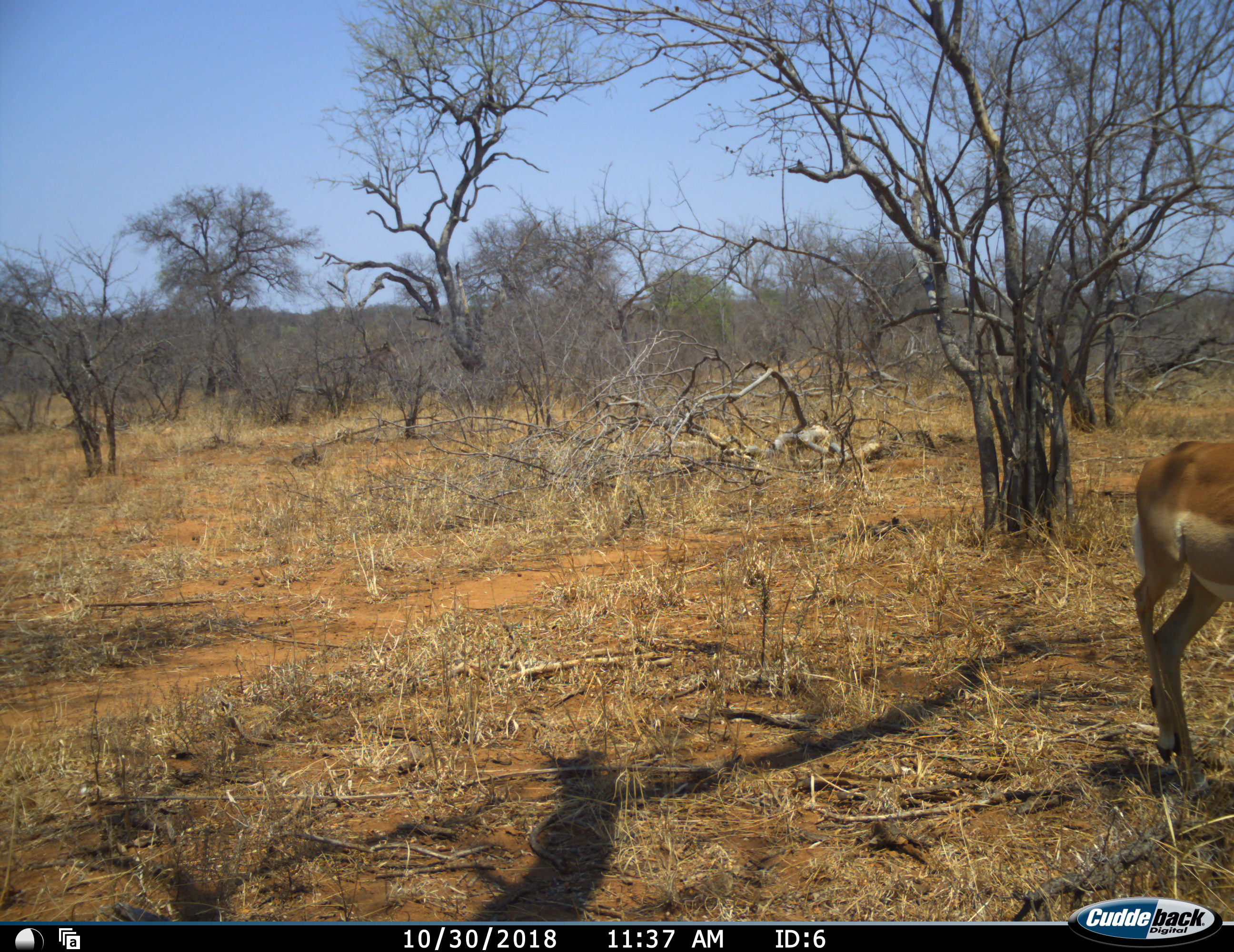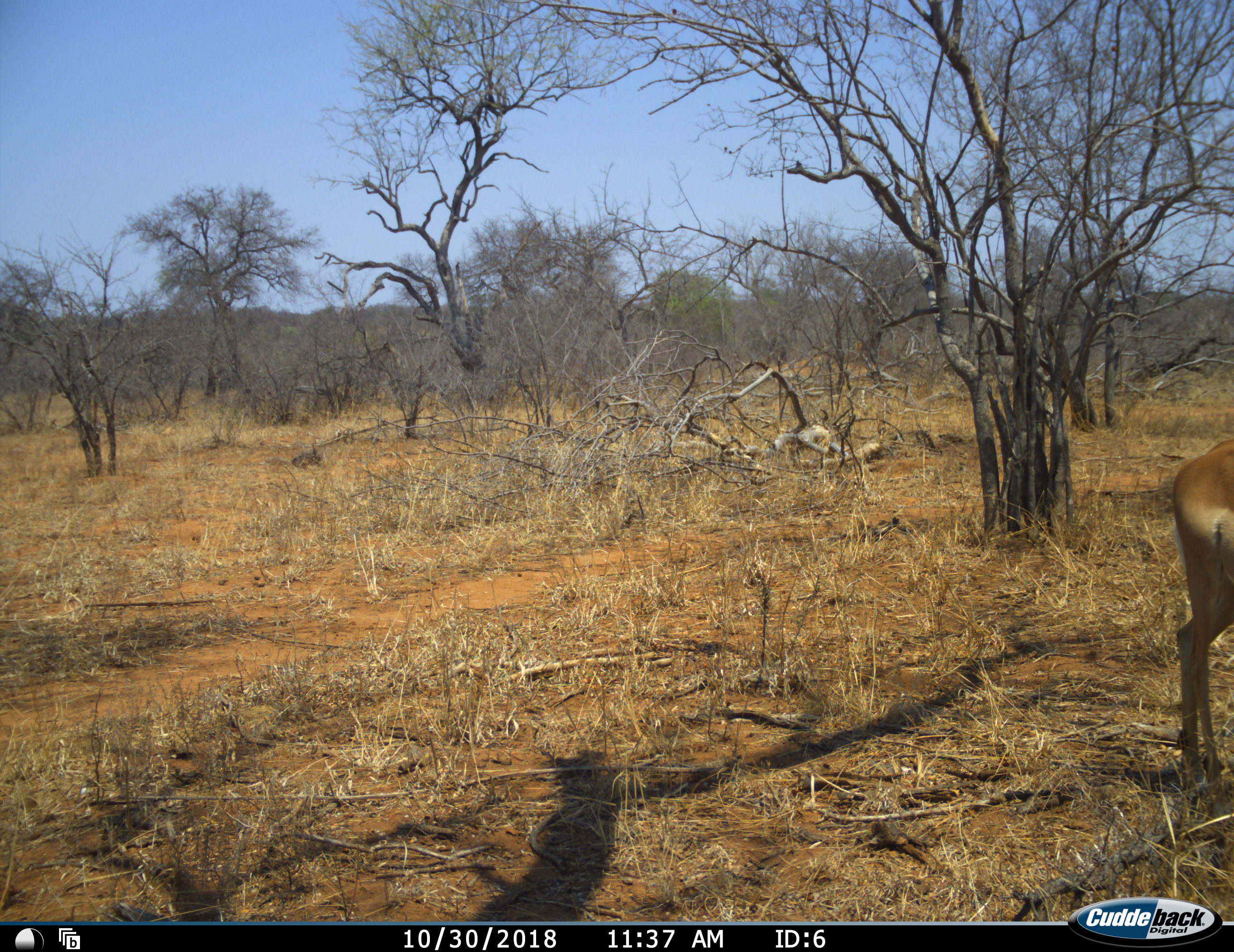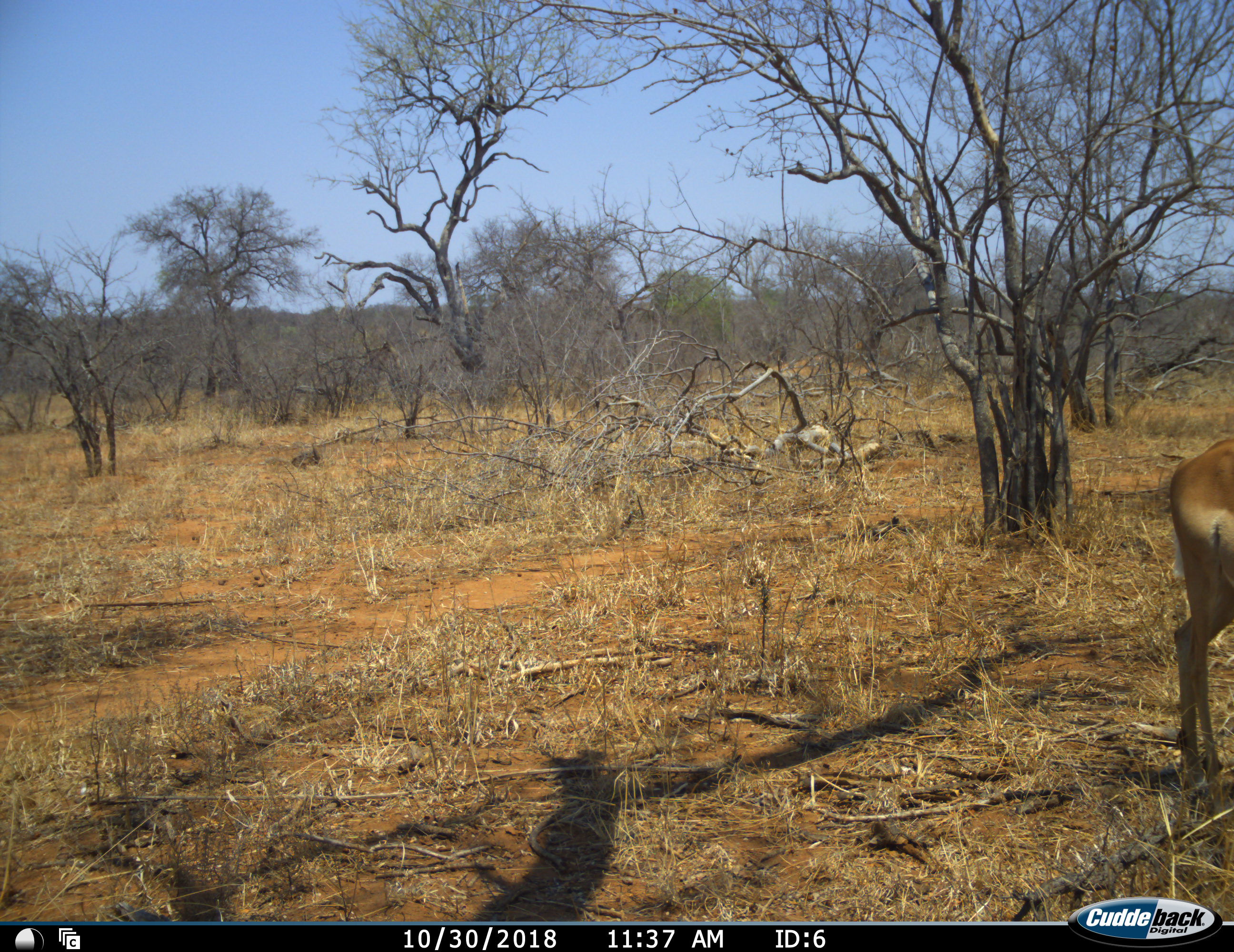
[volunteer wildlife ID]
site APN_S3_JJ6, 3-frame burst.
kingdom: Animalia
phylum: Chordata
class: Mammalia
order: Artiodactyla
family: Bovidae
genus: Aepyceros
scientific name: Aepyceros melampus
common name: impala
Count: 1.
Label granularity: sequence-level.